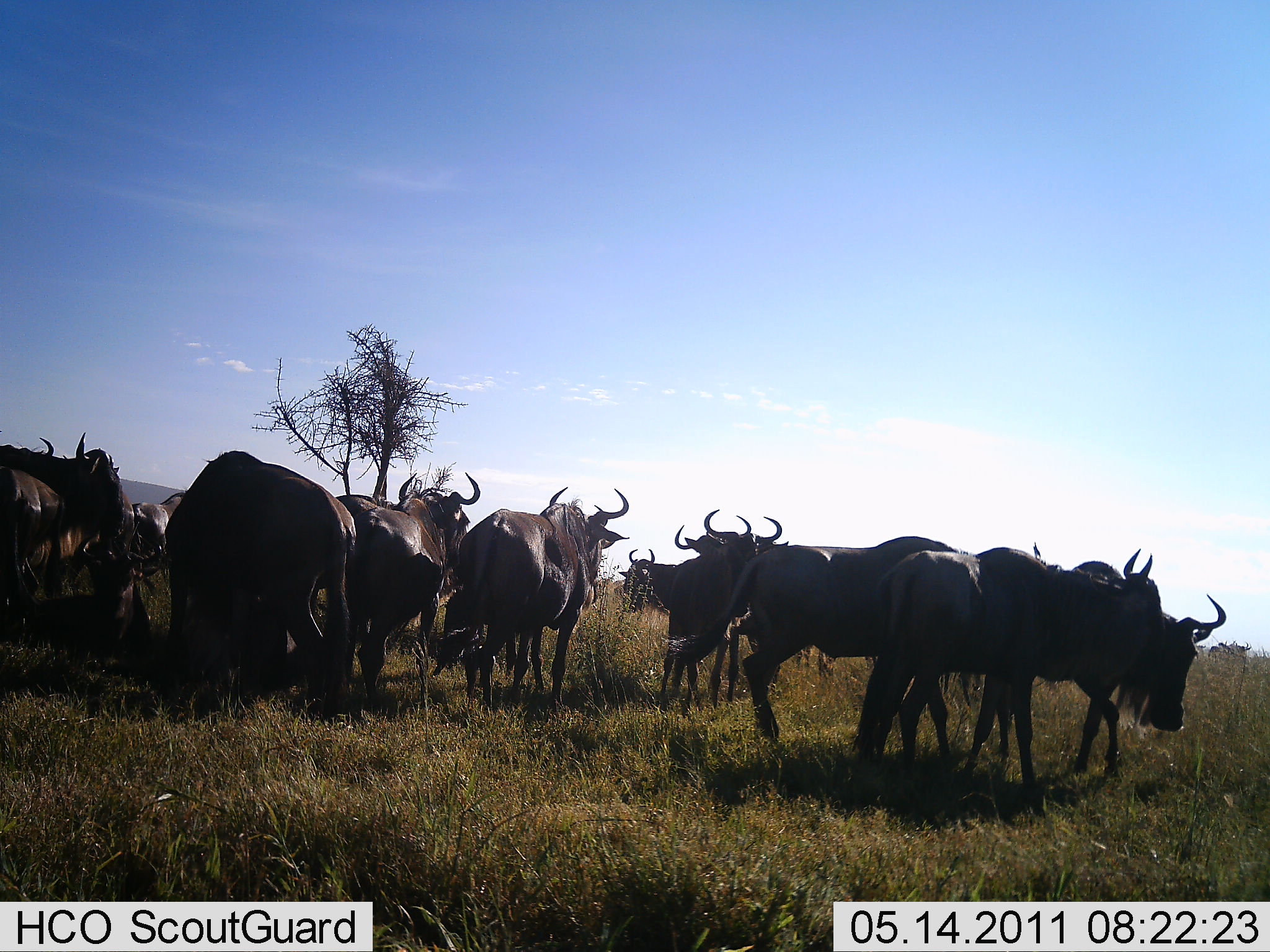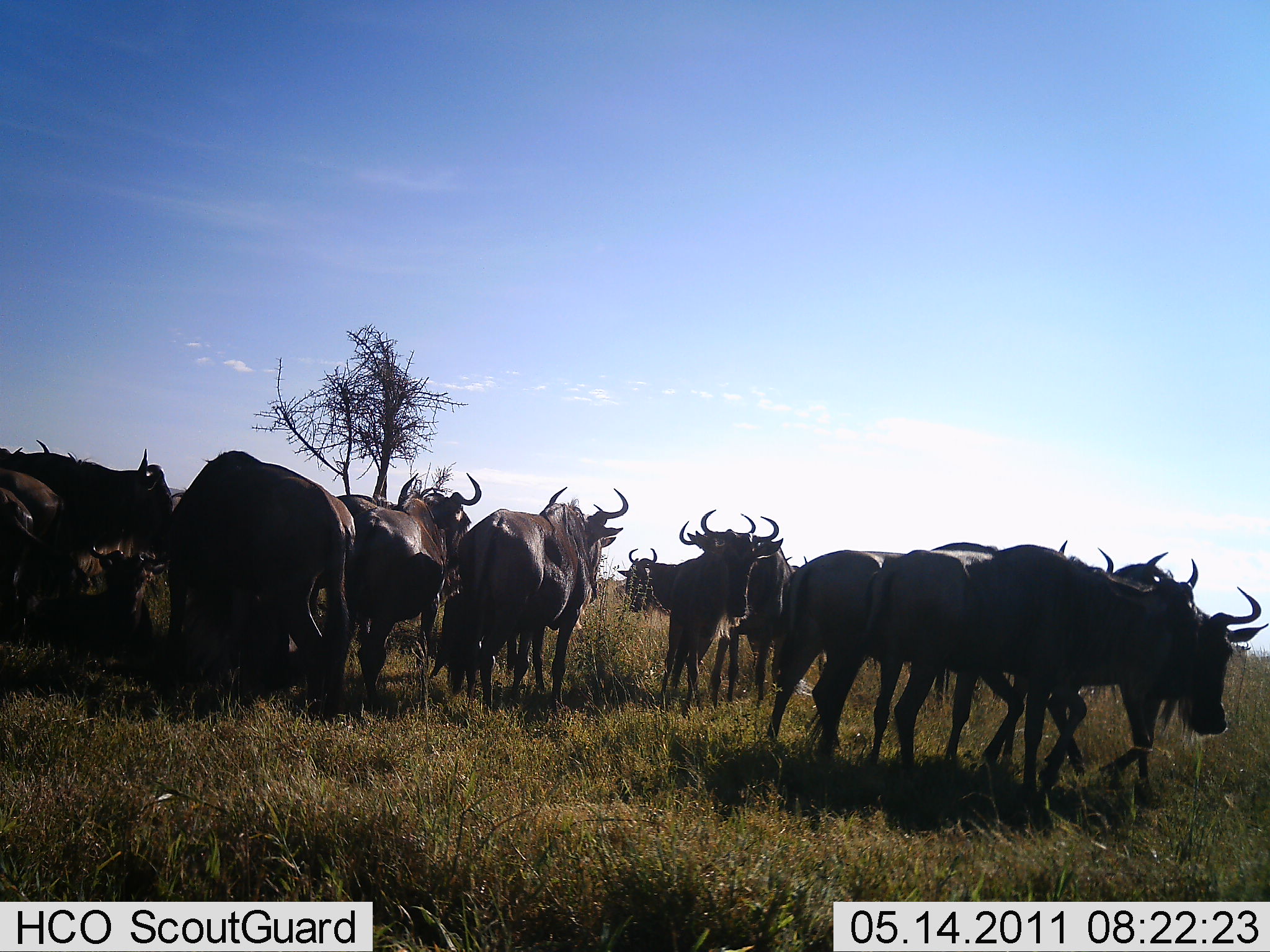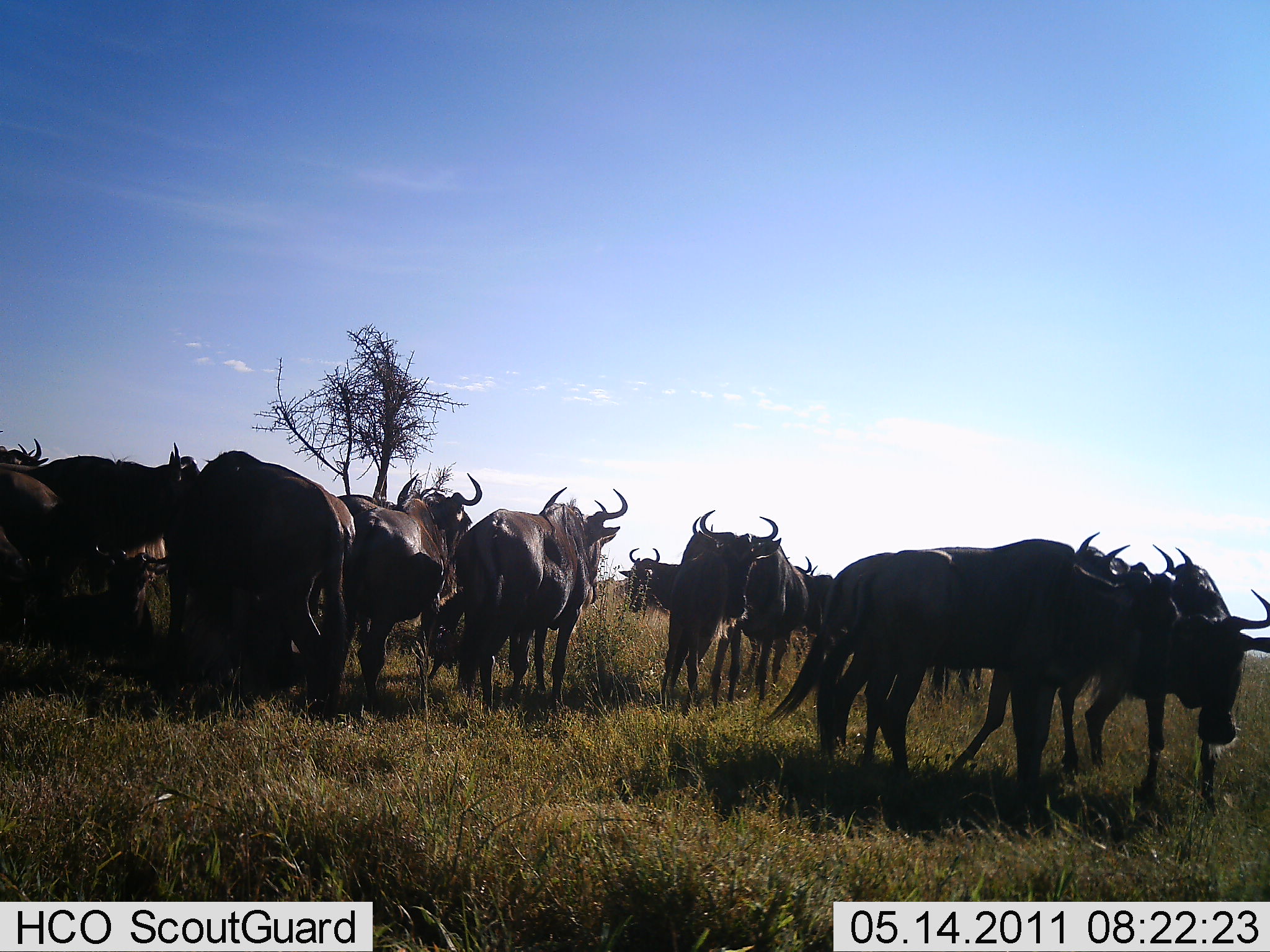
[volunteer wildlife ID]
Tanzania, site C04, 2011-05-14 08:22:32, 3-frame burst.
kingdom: Animalia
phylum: Chordata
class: Mammalia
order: Artiodactyla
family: Bovidae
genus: Connochaetes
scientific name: Connochaetes taurinus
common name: blue wildebeest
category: wildebeest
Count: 11-50.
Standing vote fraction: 89%.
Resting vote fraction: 0%.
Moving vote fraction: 78%.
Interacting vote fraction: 0%.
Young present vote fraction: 0%.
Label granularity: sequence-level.